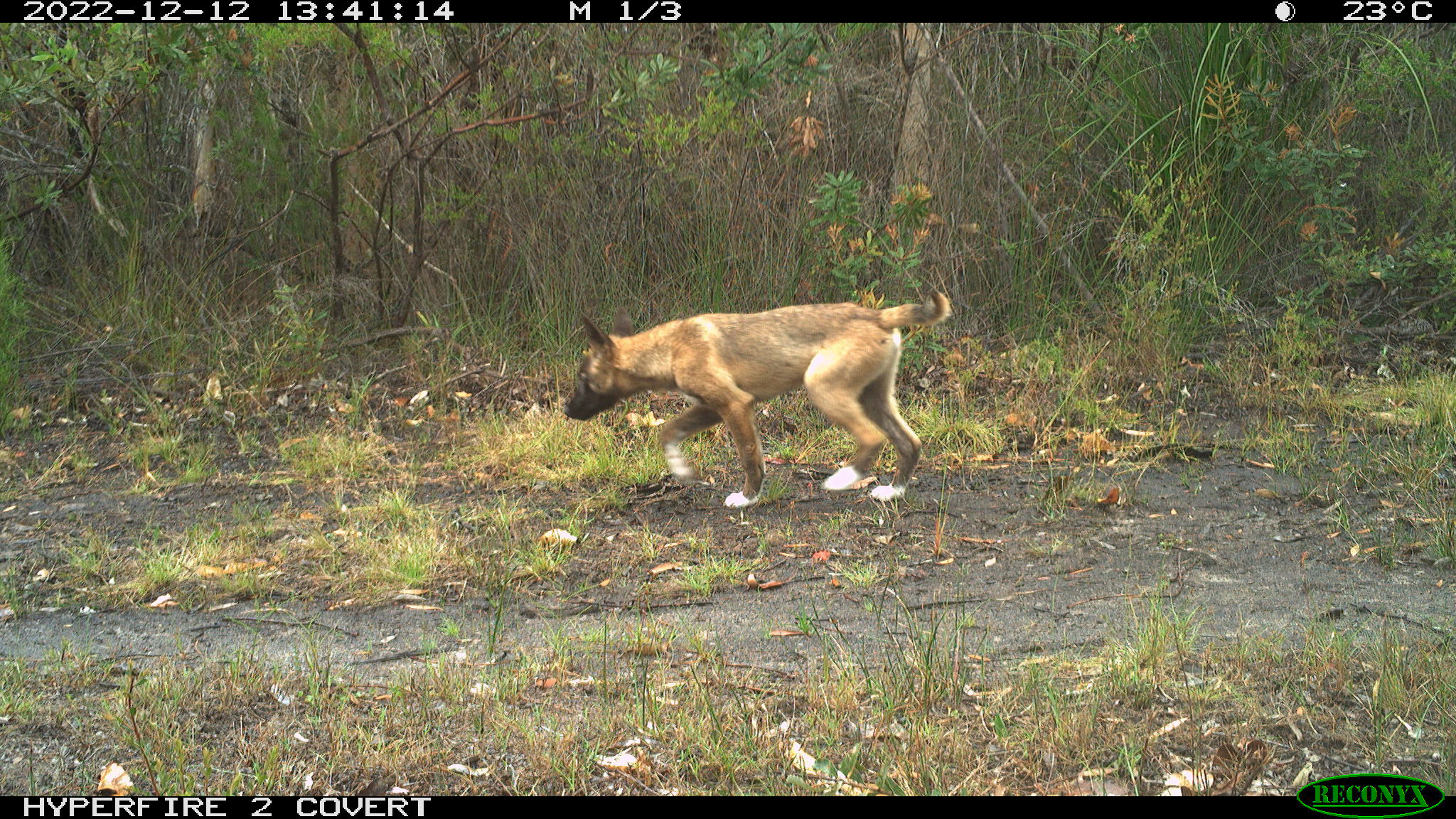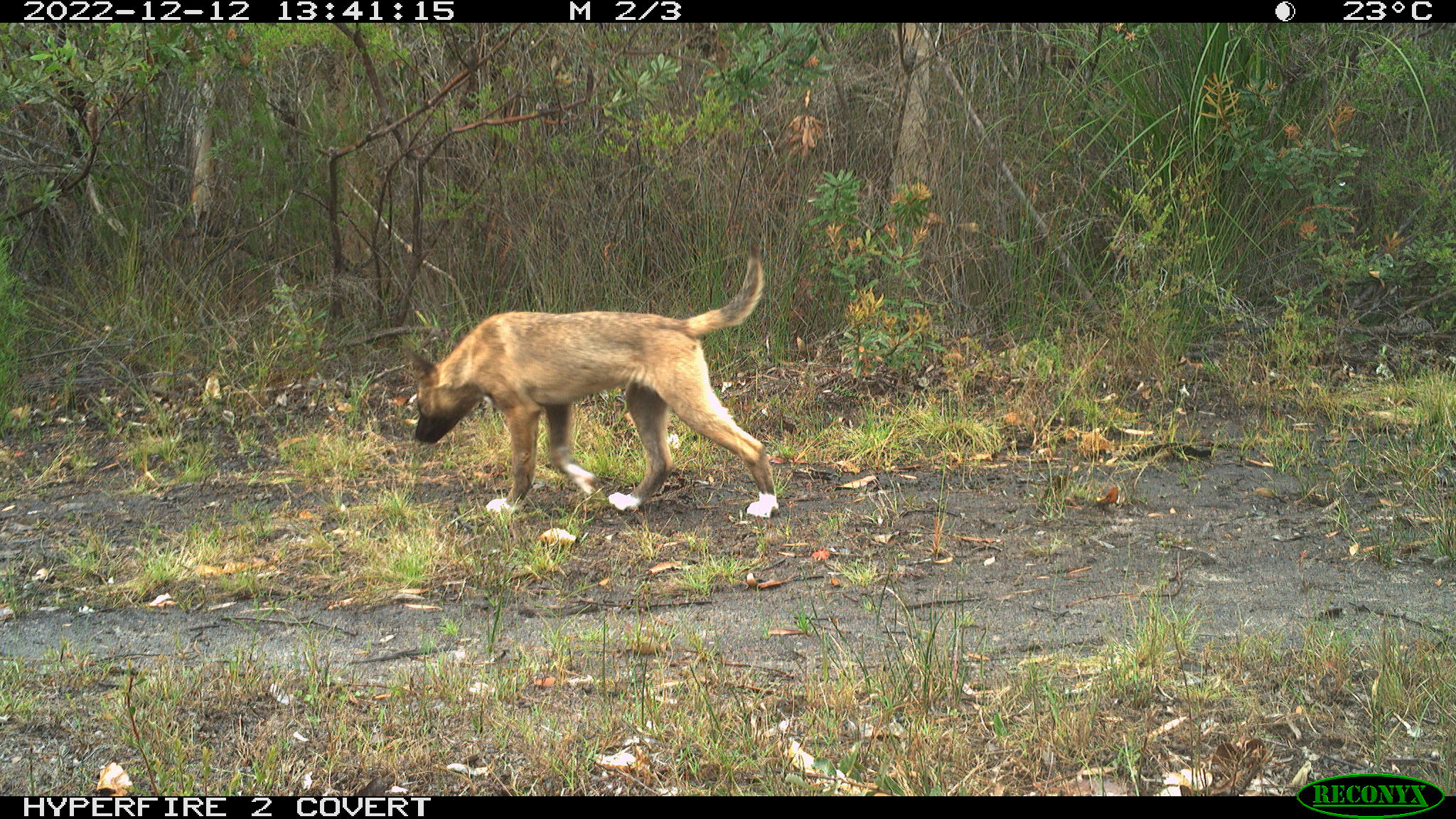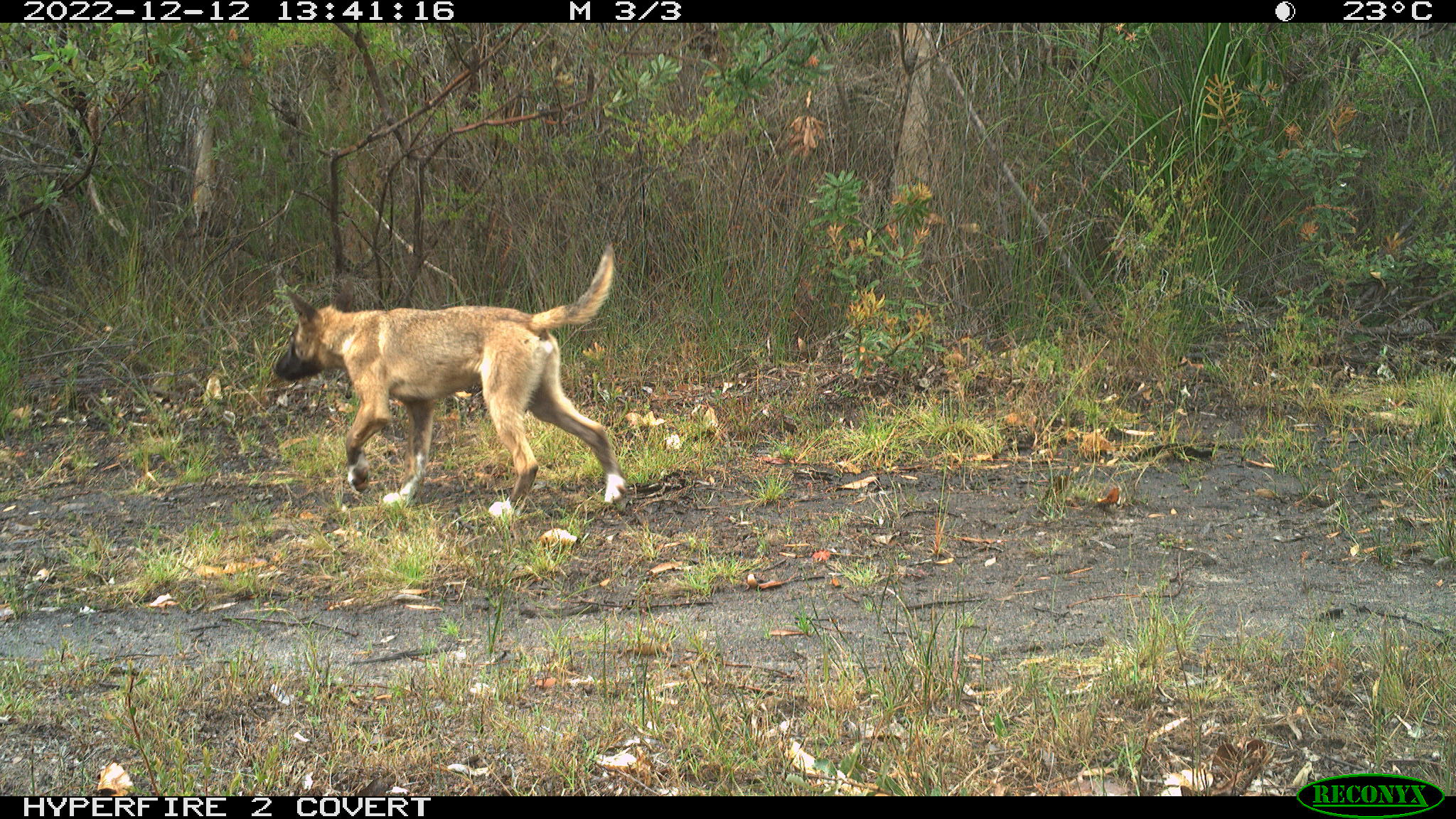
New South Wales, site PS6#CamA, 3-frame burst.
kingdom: Animalia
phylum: Chordata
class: Mammalia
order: Carnivora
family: Canidae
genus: Canis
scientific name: Canis familiaris dingo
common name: dingo